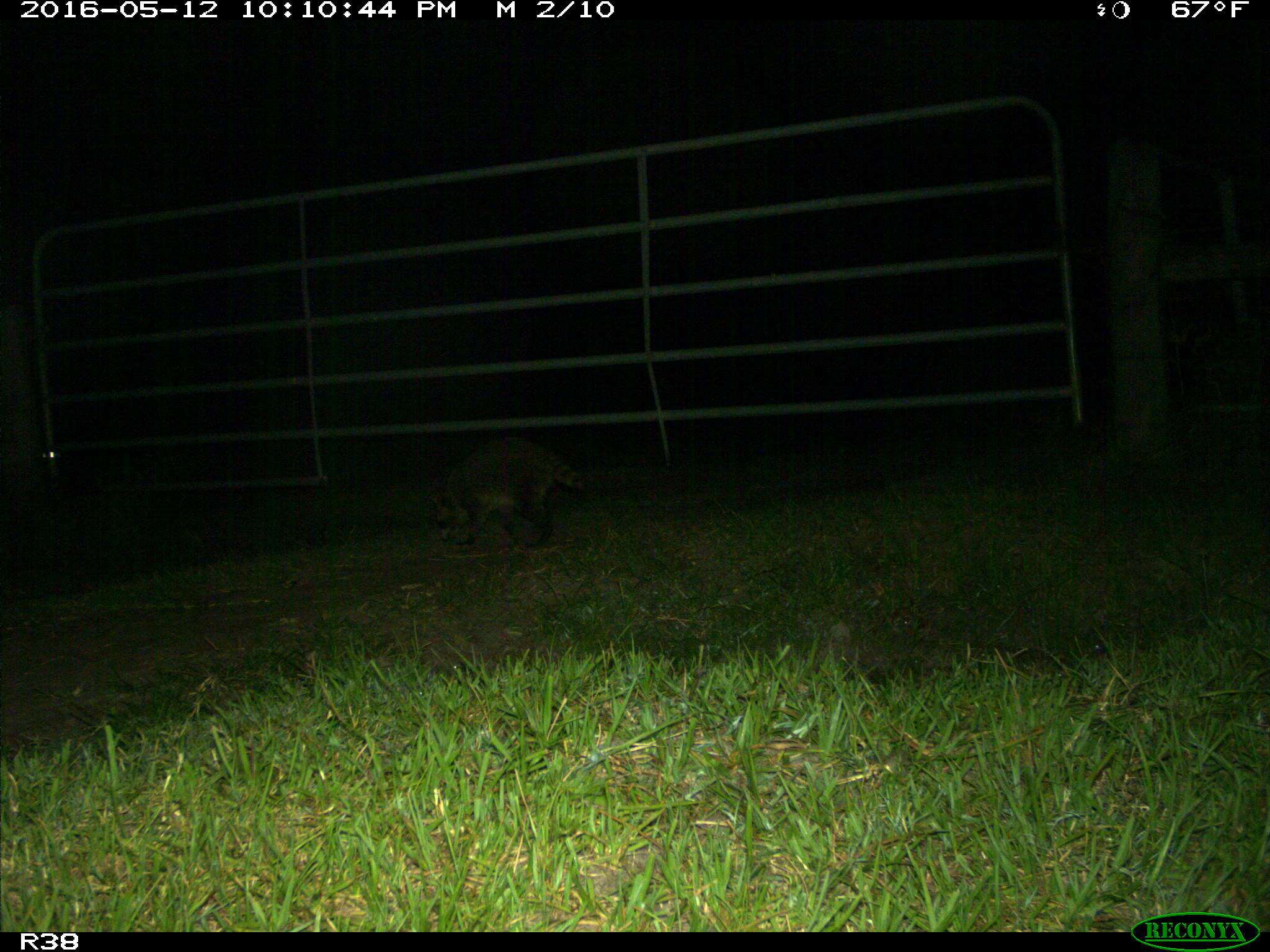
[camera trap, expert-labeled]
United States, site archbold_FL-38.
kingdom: Animalia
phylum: Chordata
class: Mammalia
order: Carnivora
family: Procyonidae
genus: Procyon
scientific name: Procyon lotor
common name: common raccoon